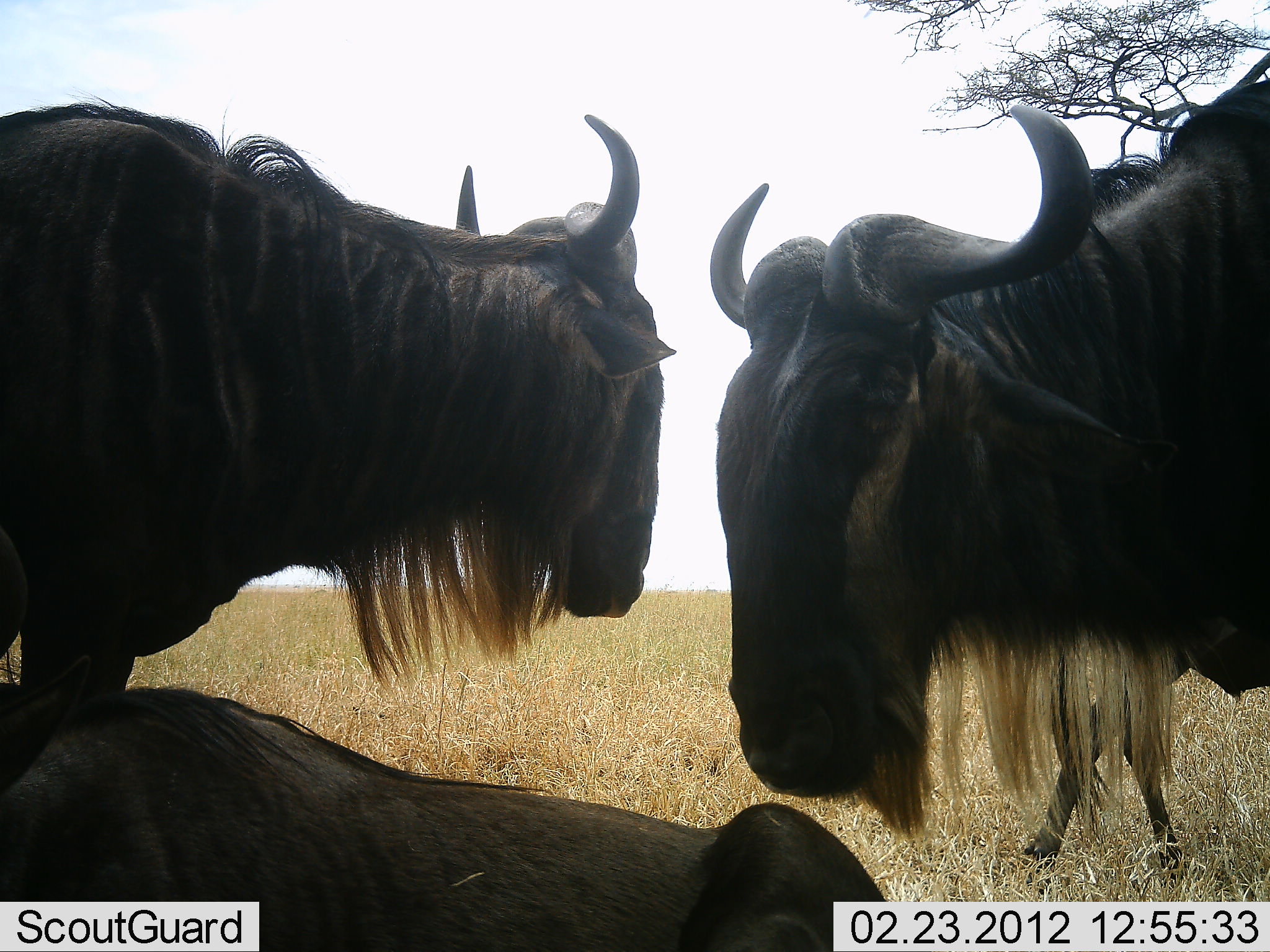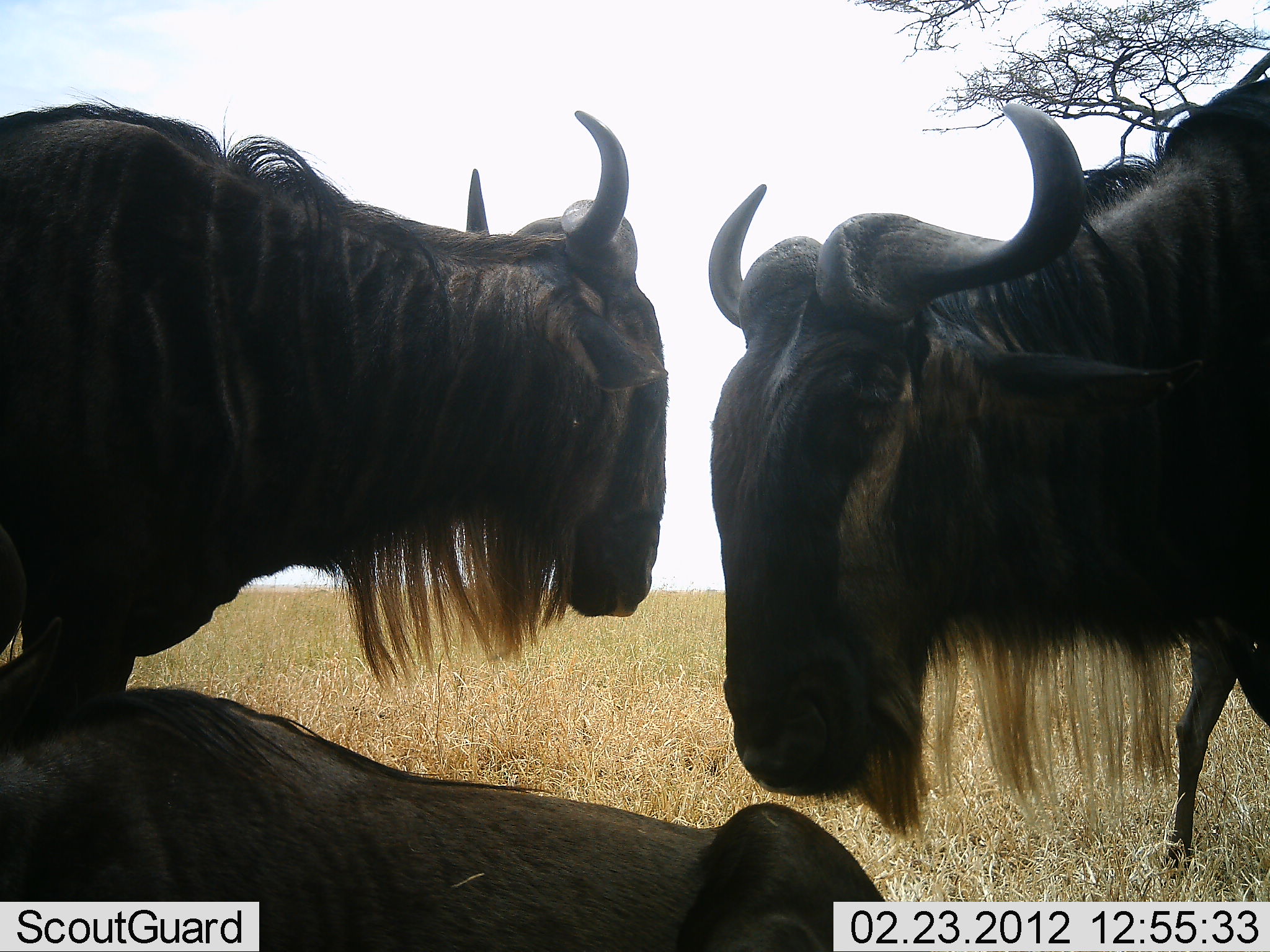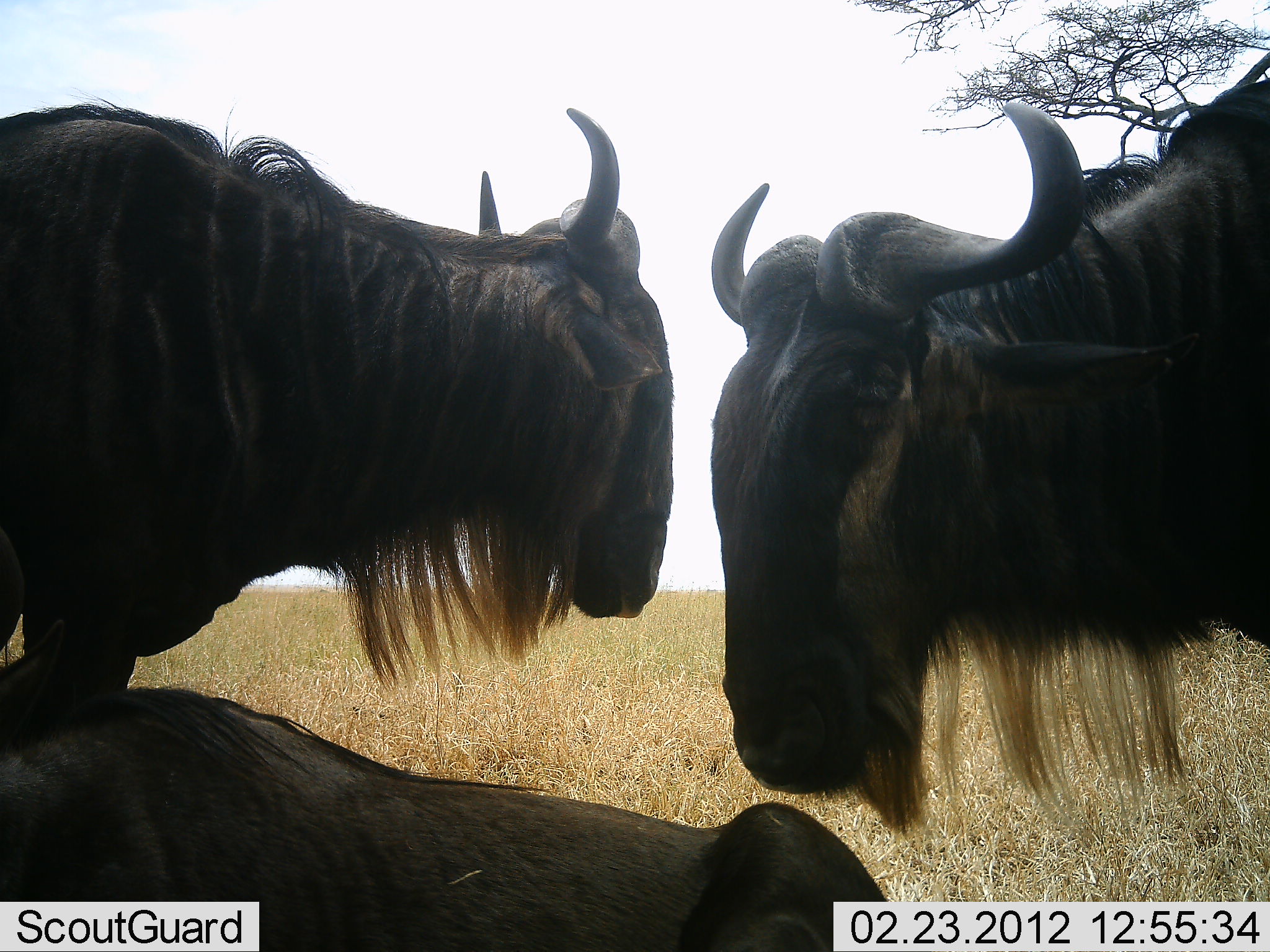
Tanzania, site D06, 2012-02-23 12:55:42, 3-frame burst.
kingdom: Animalia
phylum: Chordata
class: Mammalia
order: Artiodactyla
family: Bovidae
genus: Connochaetes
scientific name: Connochaetes taurinus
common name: blue wildebeest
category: wildebeest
Wildebeest (blue wildebeest) (Connochaetes taurinus), count 4. Behavior (volunteer vote fractions): standing 92%, resting 100%, moving 46%, interacting 0%. Young present (vote fraction): 15%. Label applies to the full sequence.